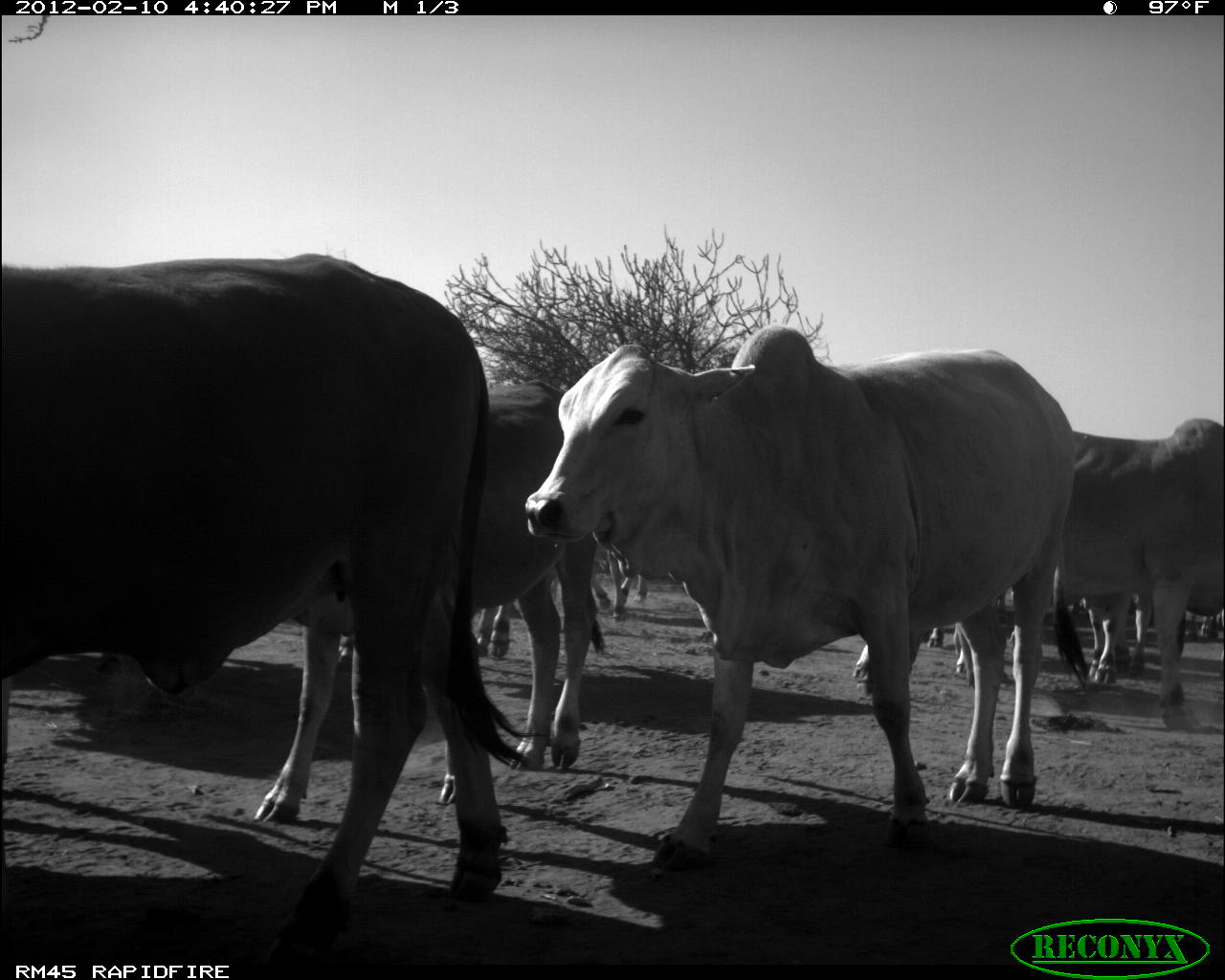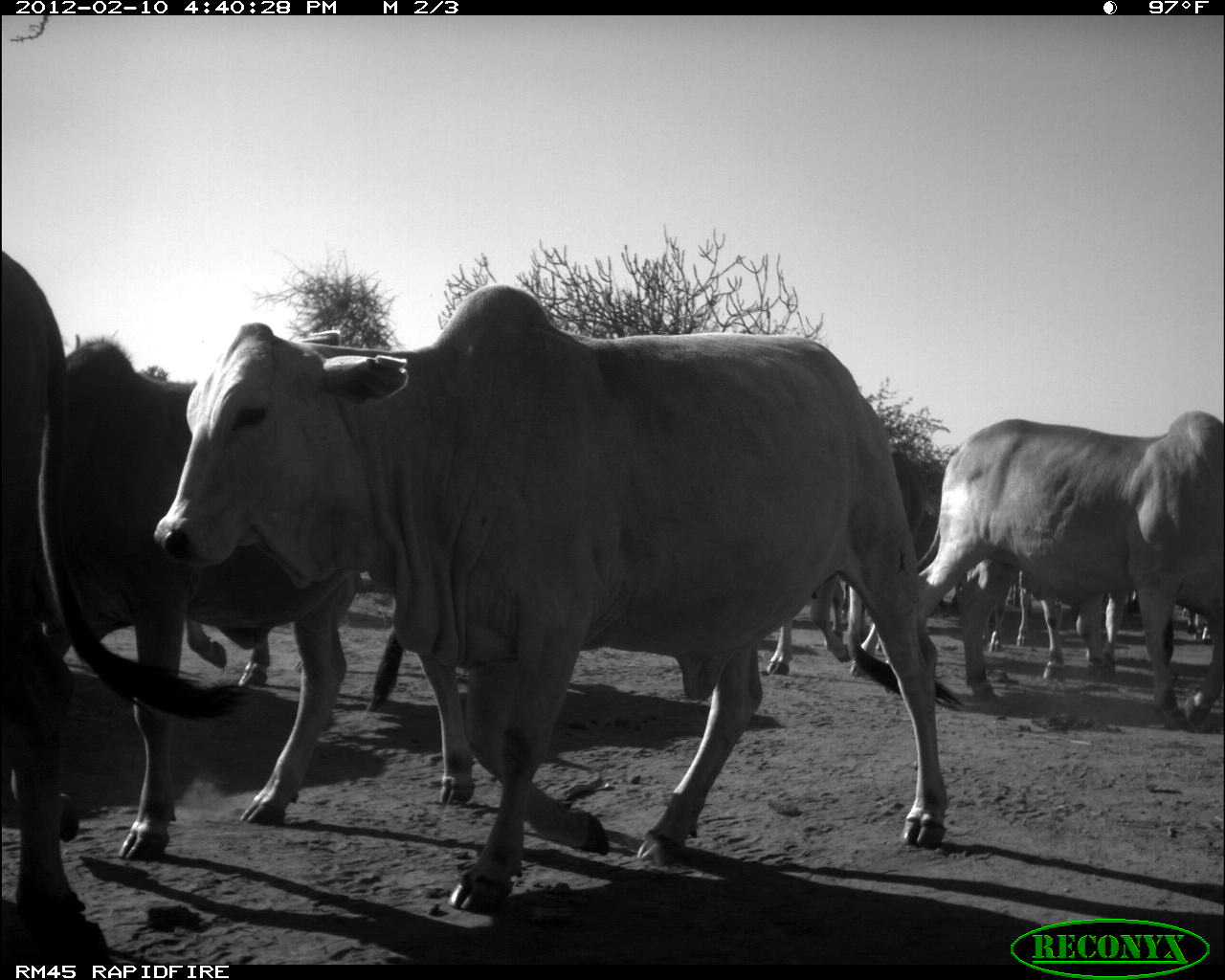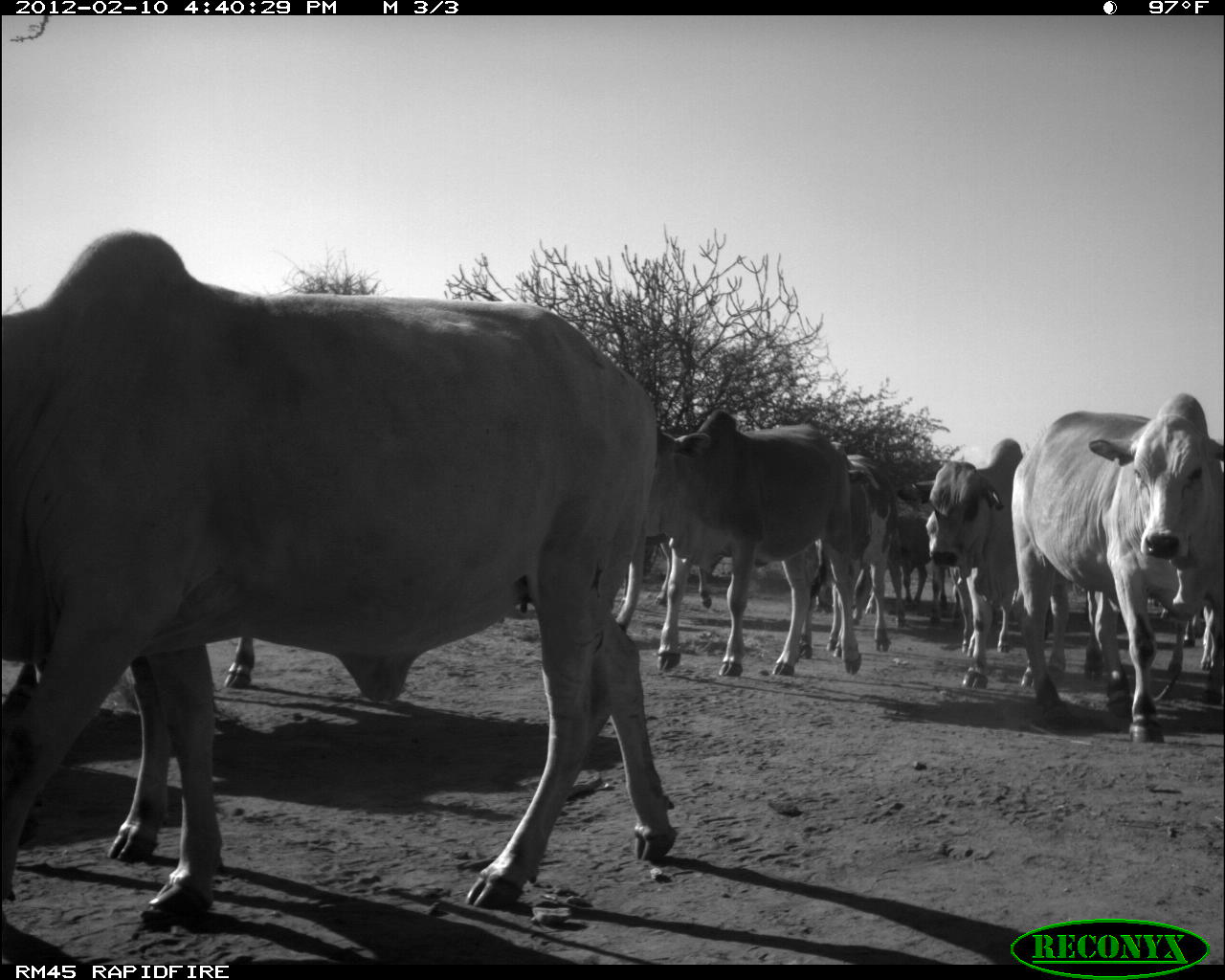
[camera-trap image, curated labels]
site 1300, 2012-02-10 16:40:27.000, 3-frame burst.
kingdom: Animalia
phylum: Chordata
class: Mammalia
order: Artiodactyla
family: Bovidae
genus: Bos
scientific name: Bos taurus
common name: domestic cattle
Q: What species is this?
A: Bos taurus (domestic cattle).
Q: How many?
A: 8.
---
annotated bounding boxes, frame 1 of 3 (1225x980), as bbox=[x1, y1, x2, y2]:
bos taurus: bbox=[0, 251, 540, 975]; bbox=[518, 322, 1100, 876]; bbox=[86, 374, 609, 820]; bbox=[1065, 417, 1225, 733]; bbox=[473, 550, 608, 659]; bbox=[850, 621, 974, 688]; bbox=[1086, 594, 1152, 687]; bbox=[616, 573, 648, 606]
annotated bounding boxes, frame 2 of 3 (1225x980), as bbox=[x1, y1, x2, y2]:
bos taurus: bbox=[147, 282, 952, 914]; bbox=[41, 331, 410, 864]; bbox=[0, 250, 254, 959]; bbox=[912, 404, 1225, 733]; bbox=[760, 448, 931, 678]; bbox=[986, 570, 1131, 677]; bbox=[1176, 604, 1212, 644]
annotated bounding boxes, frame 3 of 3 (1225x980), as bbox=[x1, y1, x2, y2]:
bos taurus: bbox=[0, 222, 679, 933]; bbox=[1005, 390, 1225, 729]; bbox=[645, 403, 862, 678]; bbox=[0, 632, 256, 865]; bbox=[926, 436, 1024, 691]; bbox=[823, 450, 906, 659]; bbox=[884, 511, 928, 631]; bbox=[650, 541, 714, 611]; bbox=[926, 558, 962, 626]